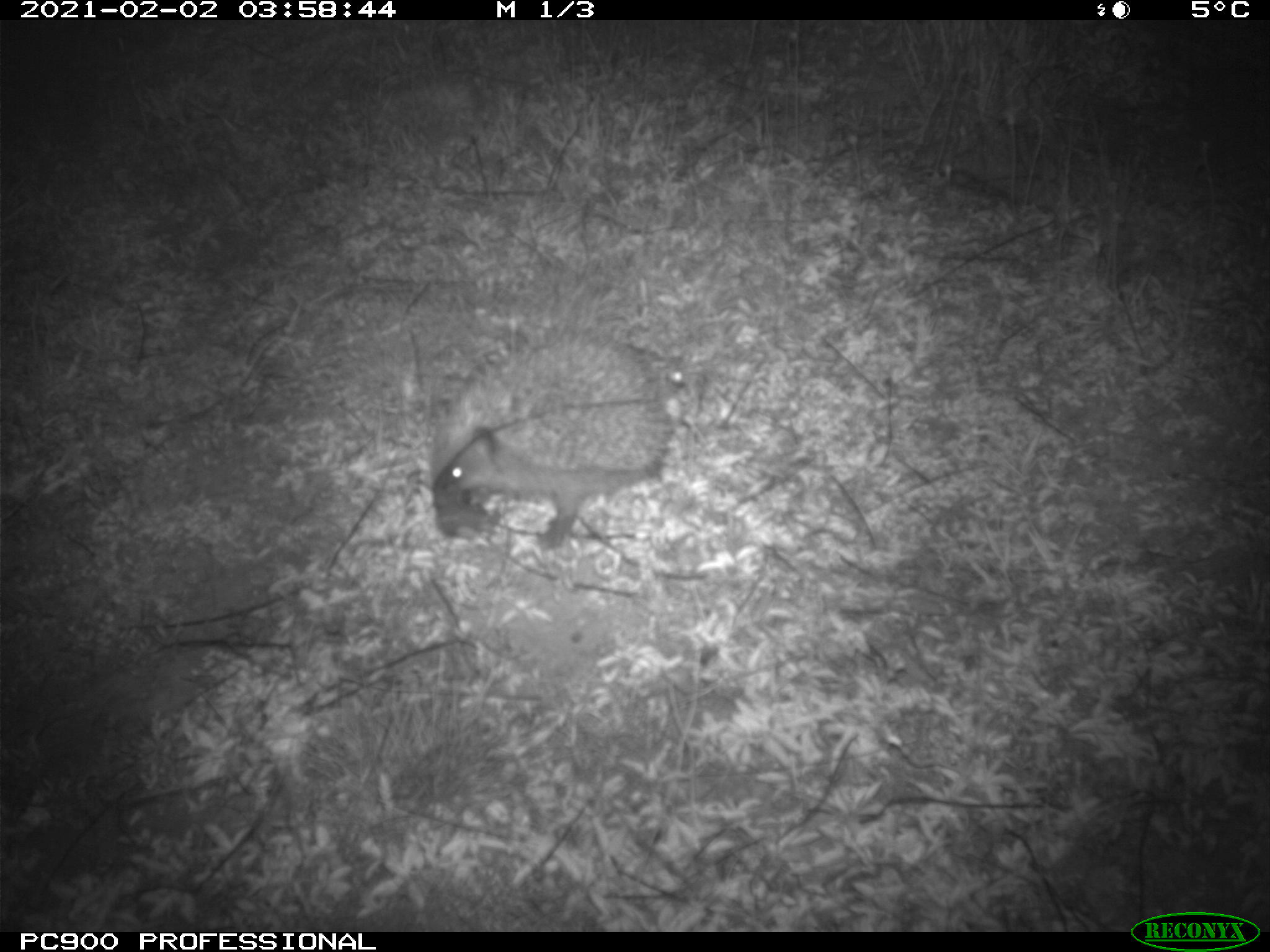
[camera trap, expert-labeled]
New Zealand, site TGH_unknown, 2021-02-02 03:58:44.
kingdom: Animalia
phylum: Chordata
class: Mammalia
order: Eulipotyphla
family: Erinaceidae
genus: Erinaceus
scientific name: Erinaceus europaeus europaeus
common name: european hedgehog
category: hedgehog